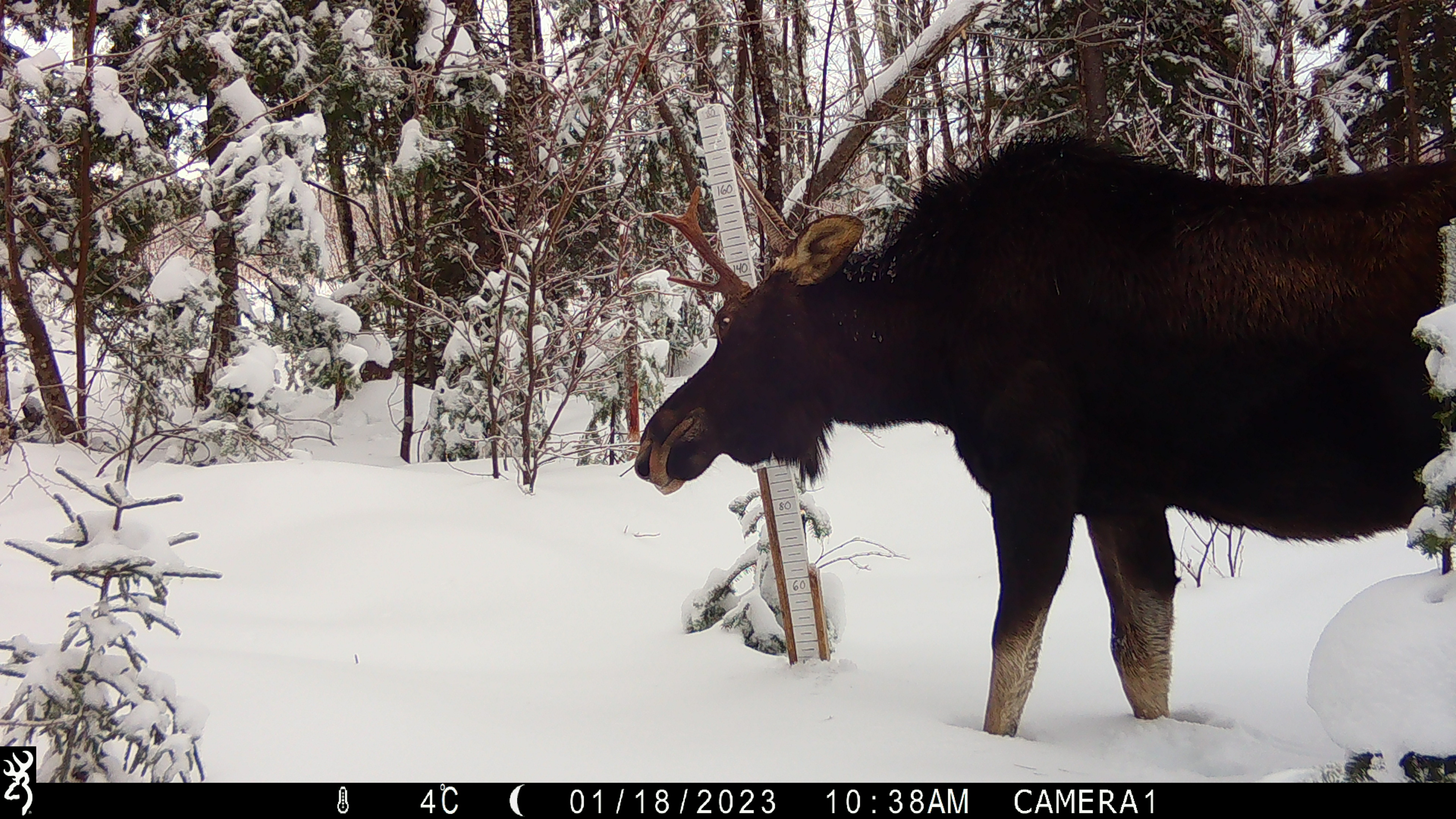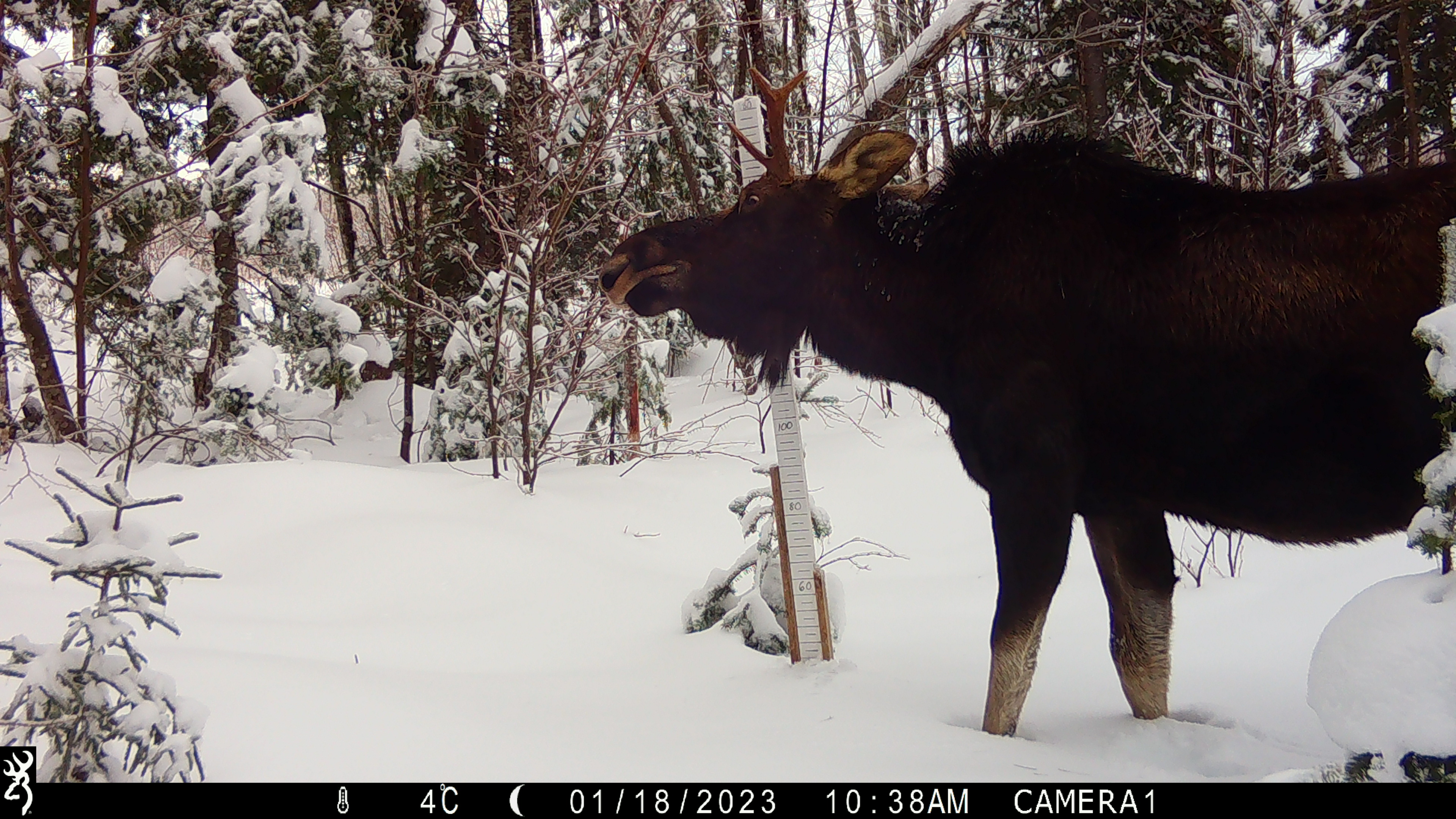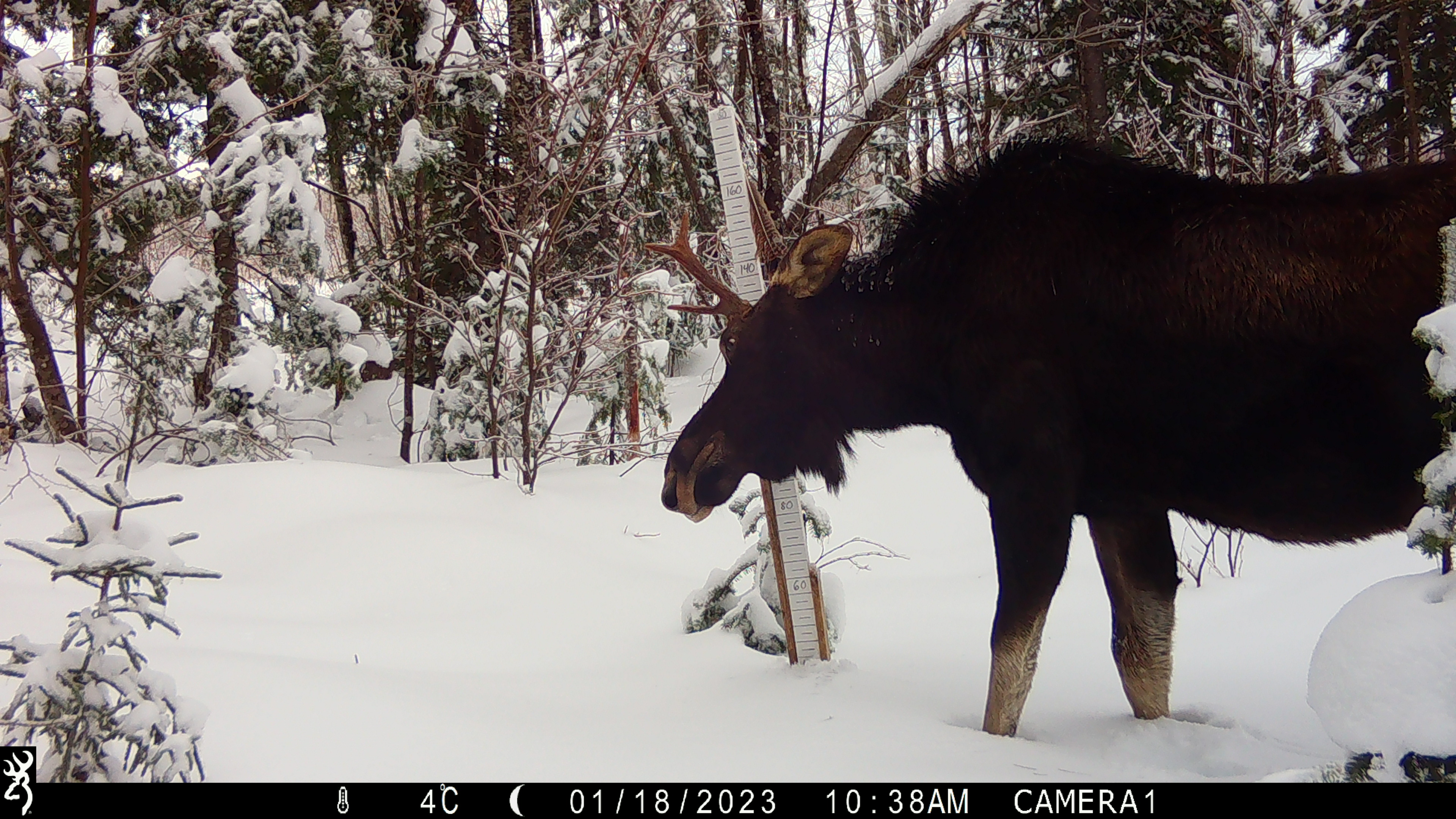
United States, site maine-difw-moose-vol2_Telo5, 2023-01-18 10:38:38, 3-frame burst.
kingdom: Animalia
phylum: Chordata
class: Mammalia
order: Artiodactyla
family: Cervidae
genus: Alces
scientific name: Alces alces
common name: moose